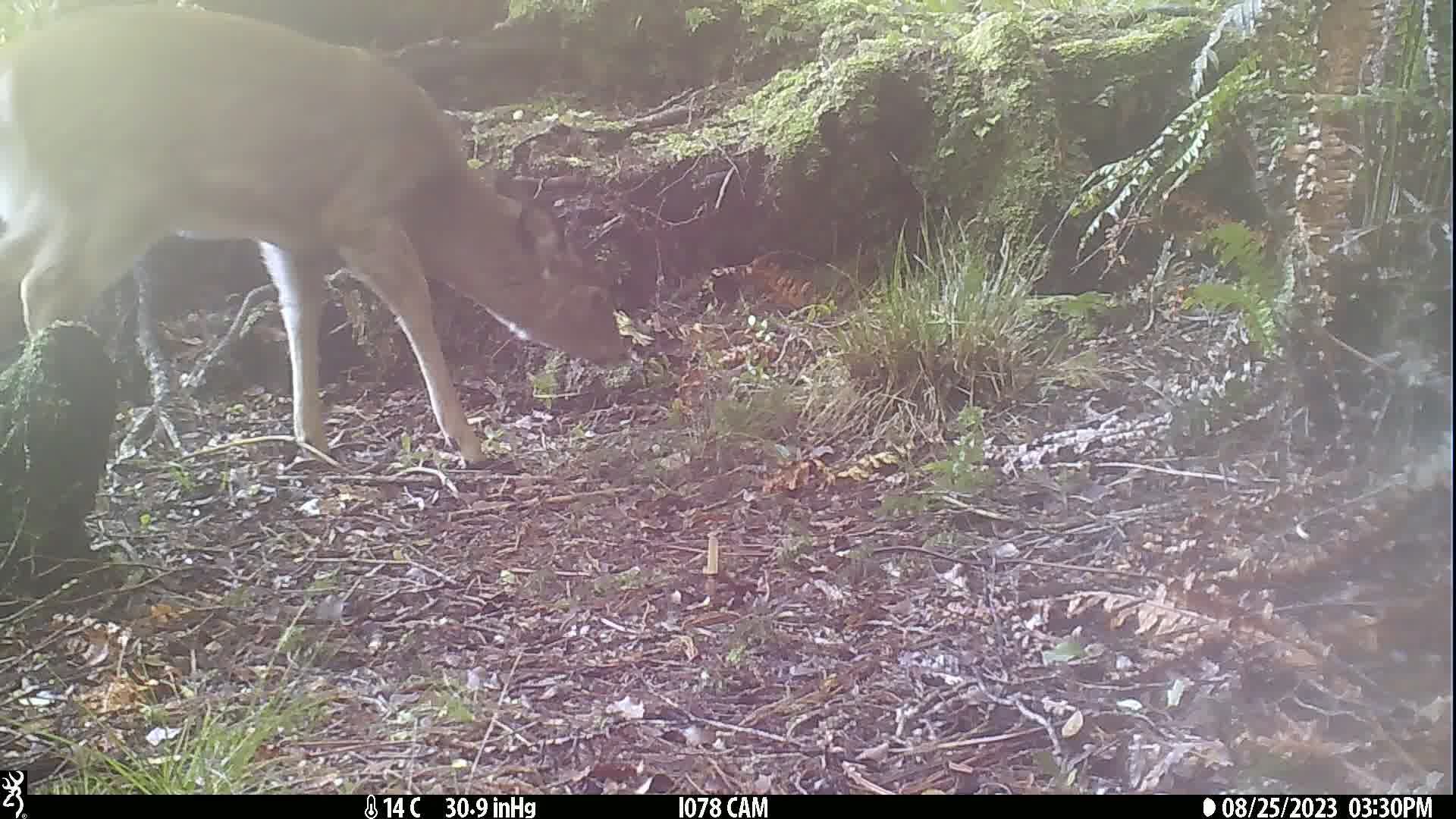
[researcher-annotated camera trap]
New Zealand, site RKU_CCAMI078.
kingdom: Animalia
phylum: Chordata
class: Mammalia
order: Artiodactyla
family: Cervidae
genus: Odocoileus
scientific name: Odocoileus virginianus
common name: white-tailed deer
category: white tailed deer